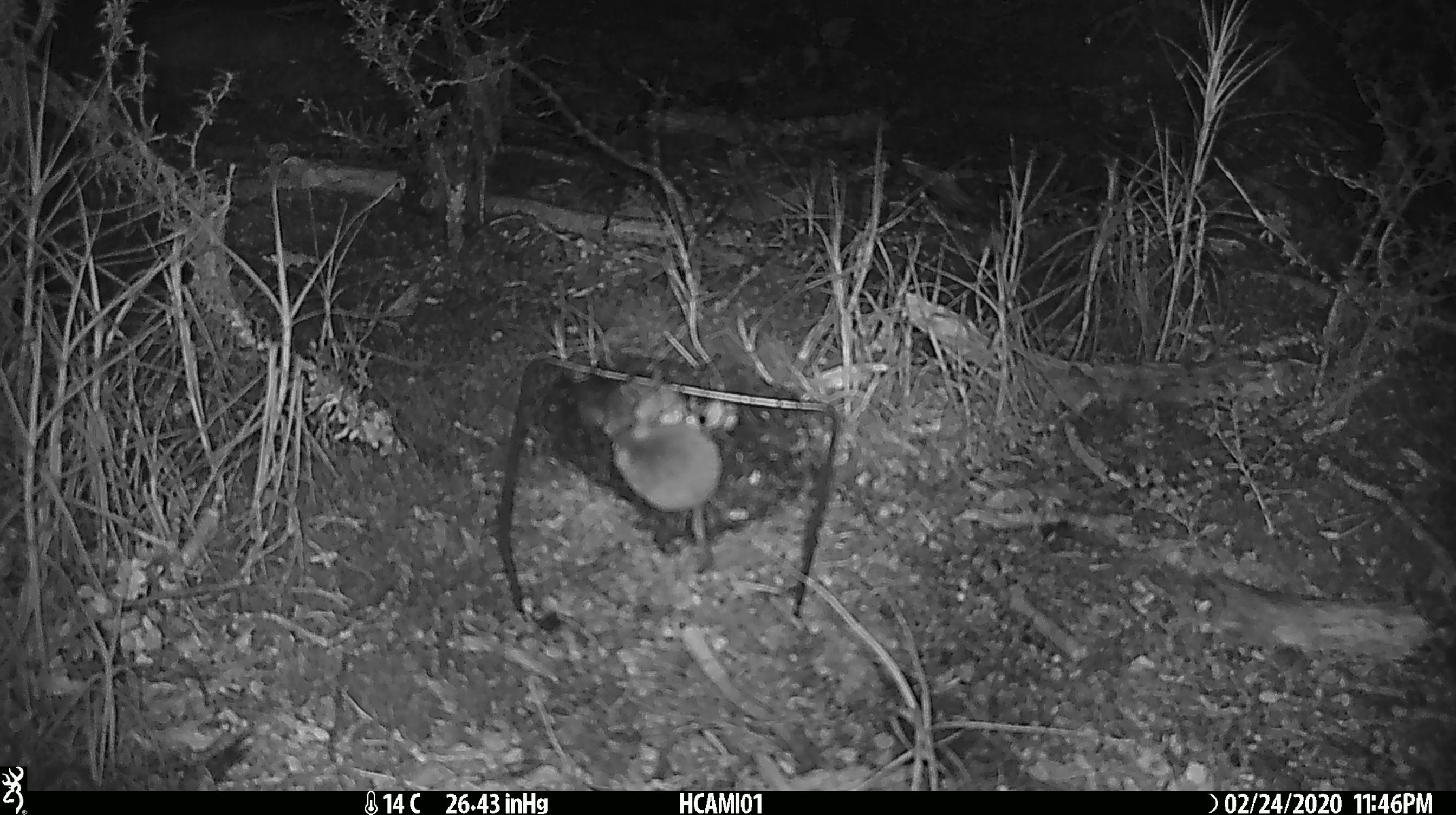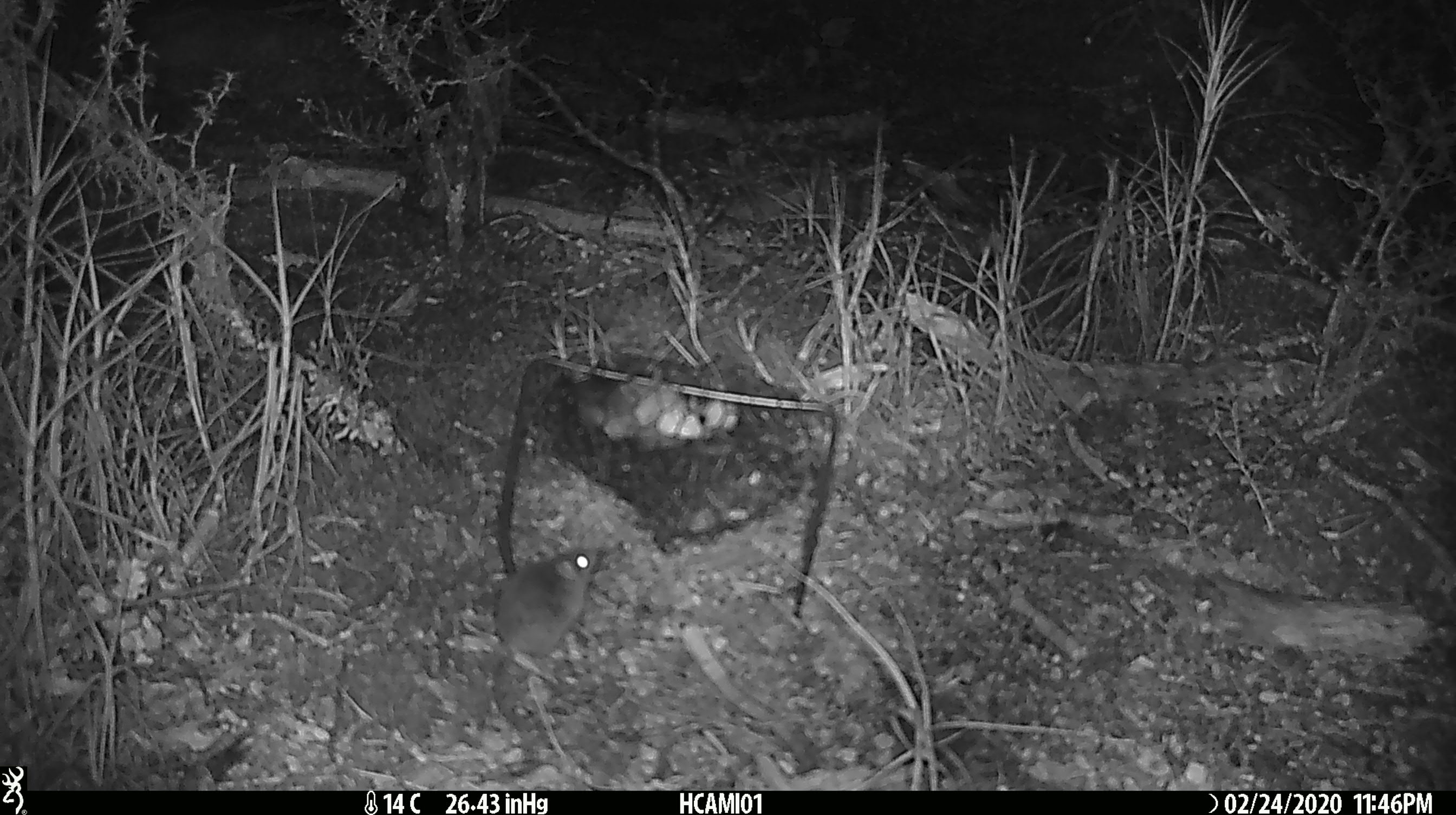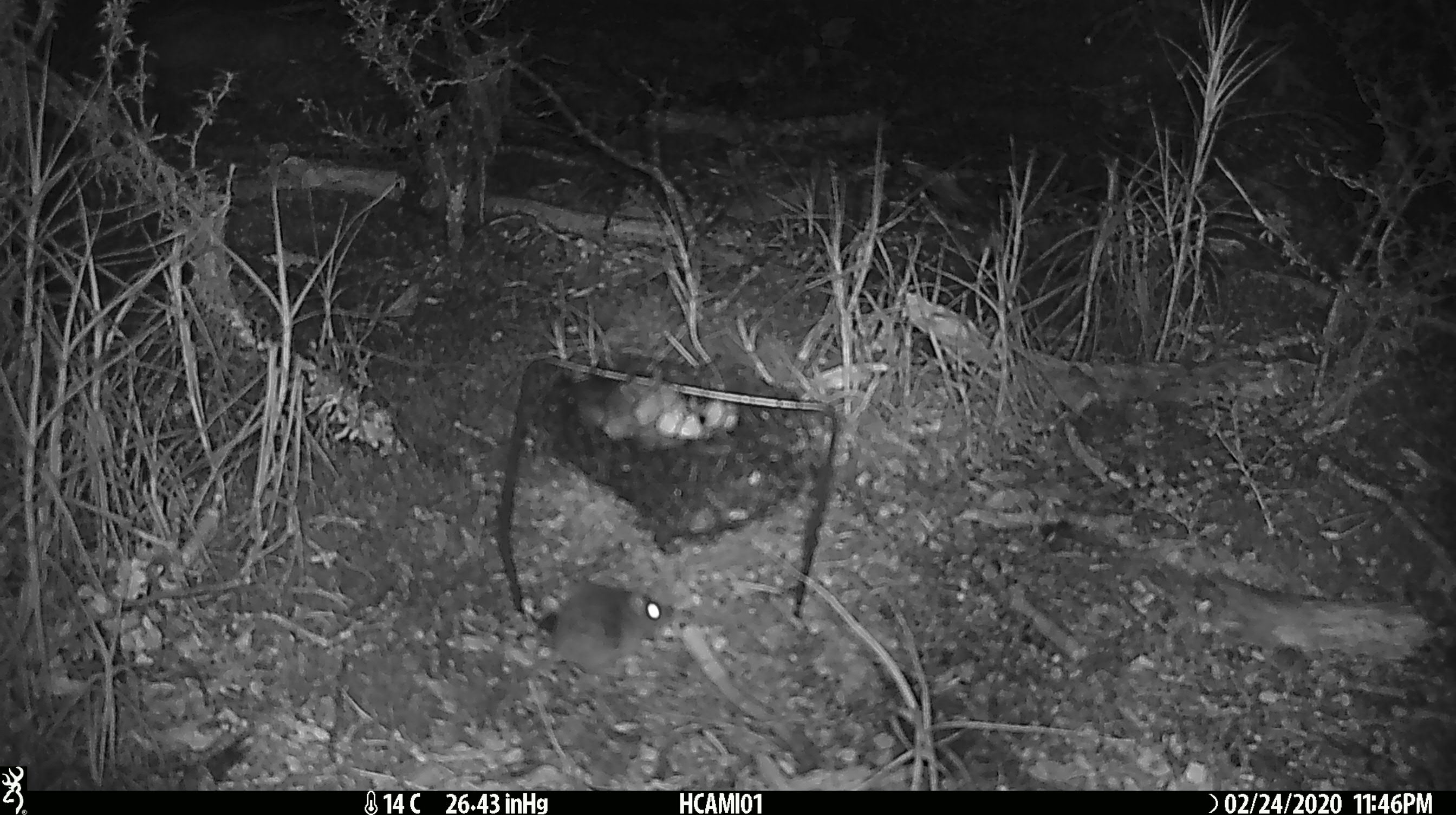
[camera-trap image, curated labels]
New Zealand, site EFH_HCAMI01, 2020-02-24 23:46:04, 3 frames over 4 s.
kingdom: Animalia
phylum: Chordata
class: Mammalia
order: Rodentia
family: Muridae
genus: Mus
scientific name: Mus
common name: mouse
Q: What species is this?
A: Mouse (Mus).